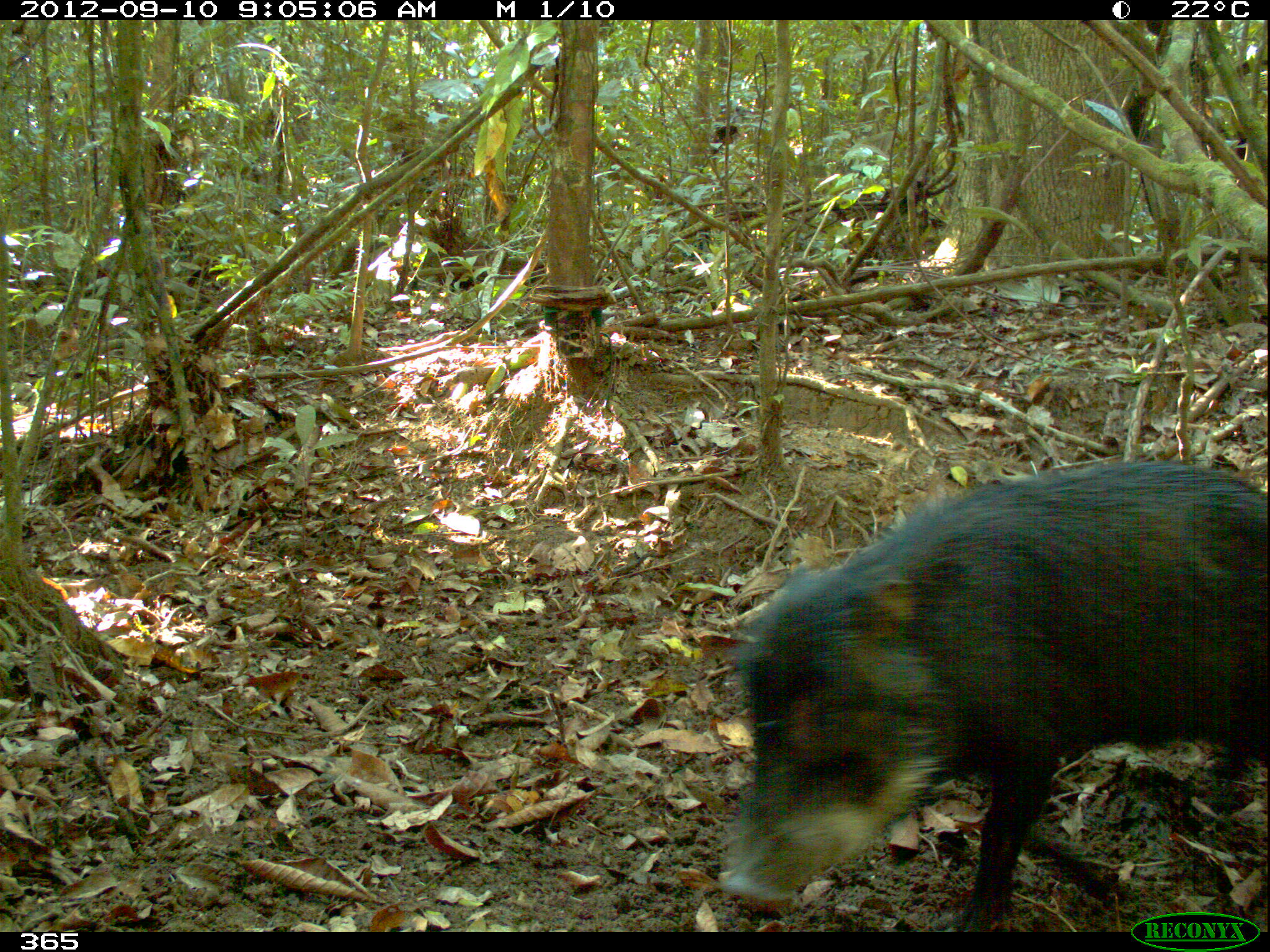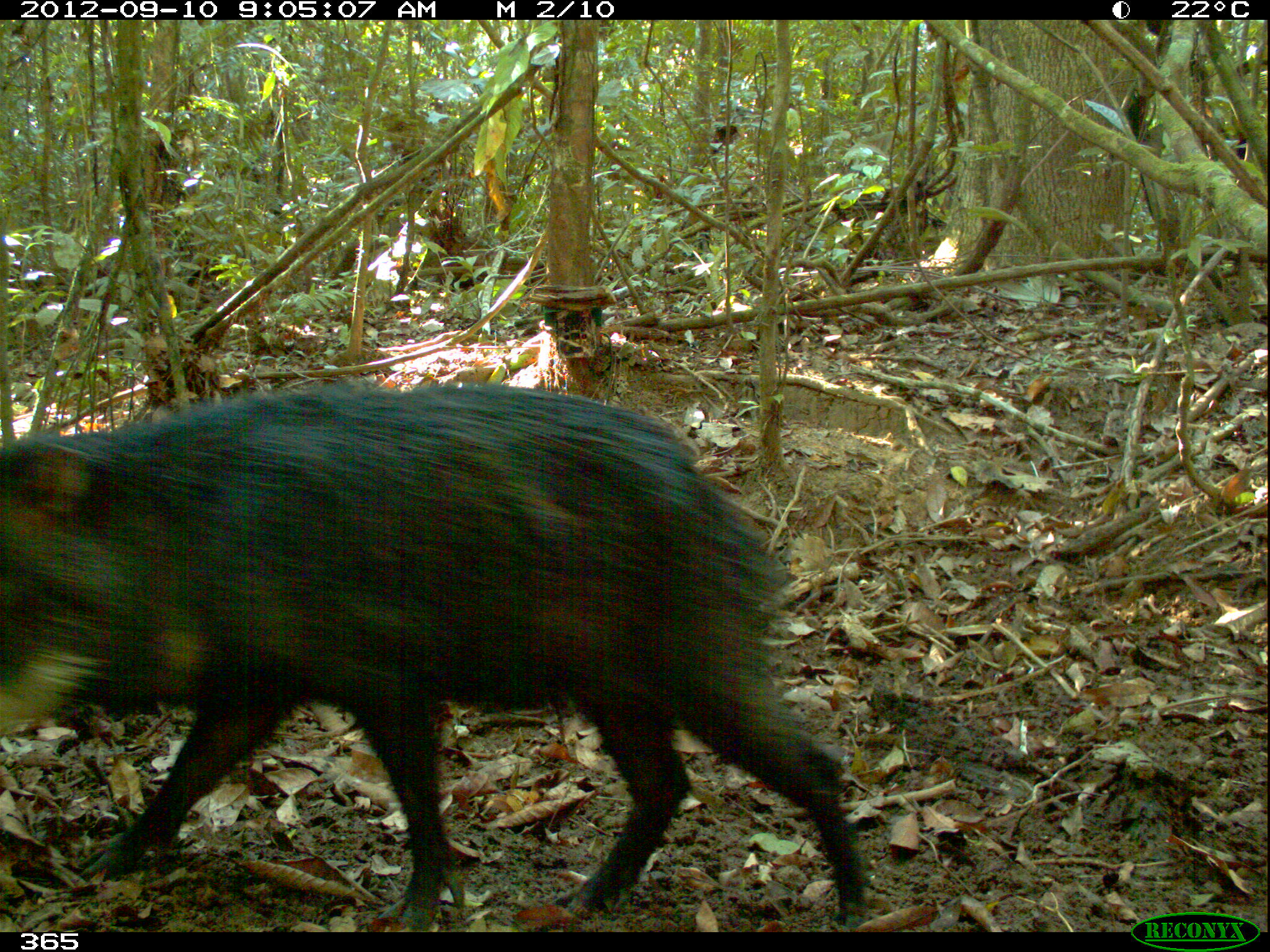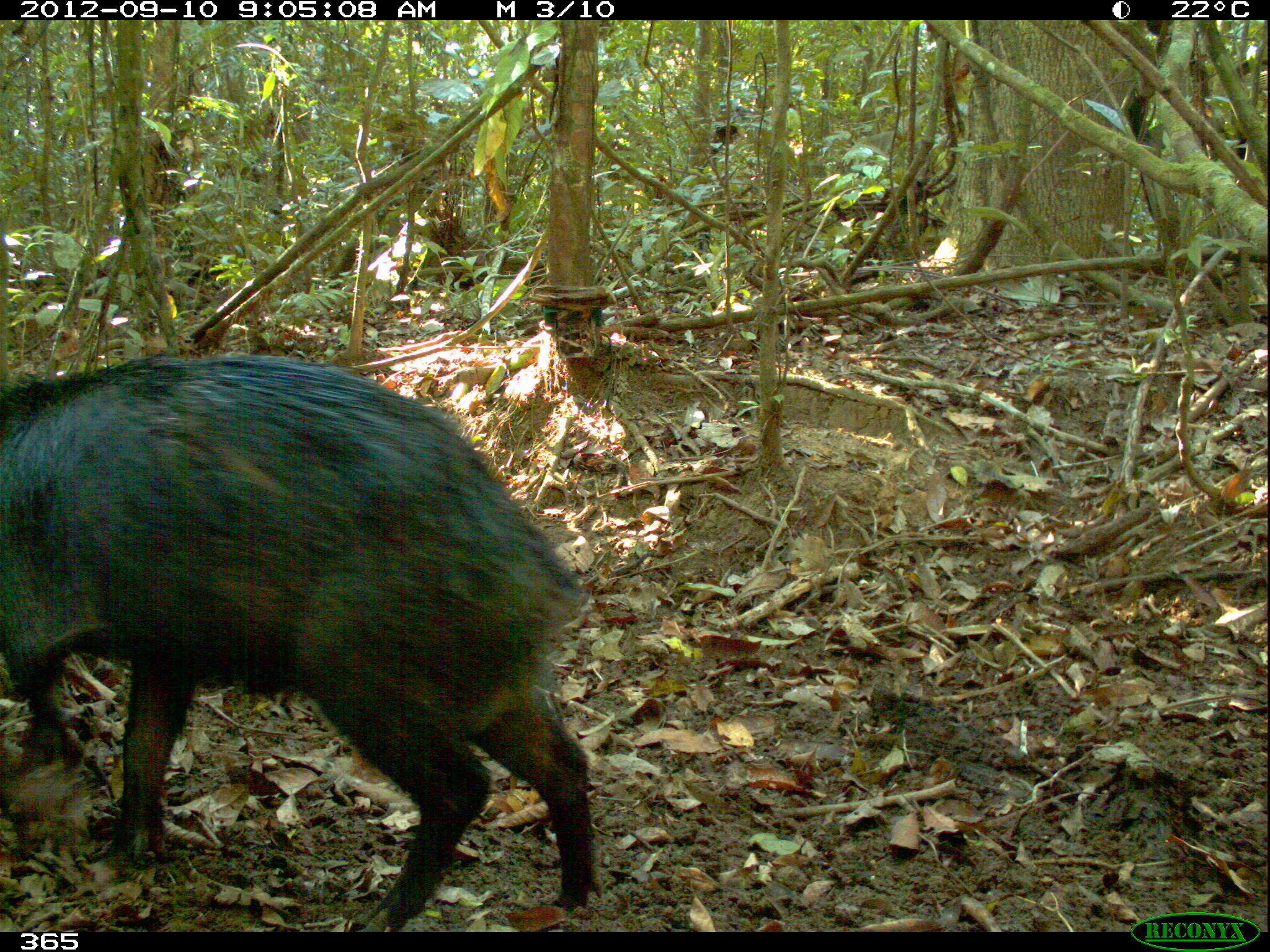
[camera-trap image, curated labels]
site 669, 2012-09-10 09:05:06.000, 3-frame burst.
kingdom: Animalia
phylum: Chordata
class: Mammalia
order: Artiodactyla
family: Tayassuidae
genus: Tayassu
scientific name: Tayassu pecari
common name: white-lipped peccary